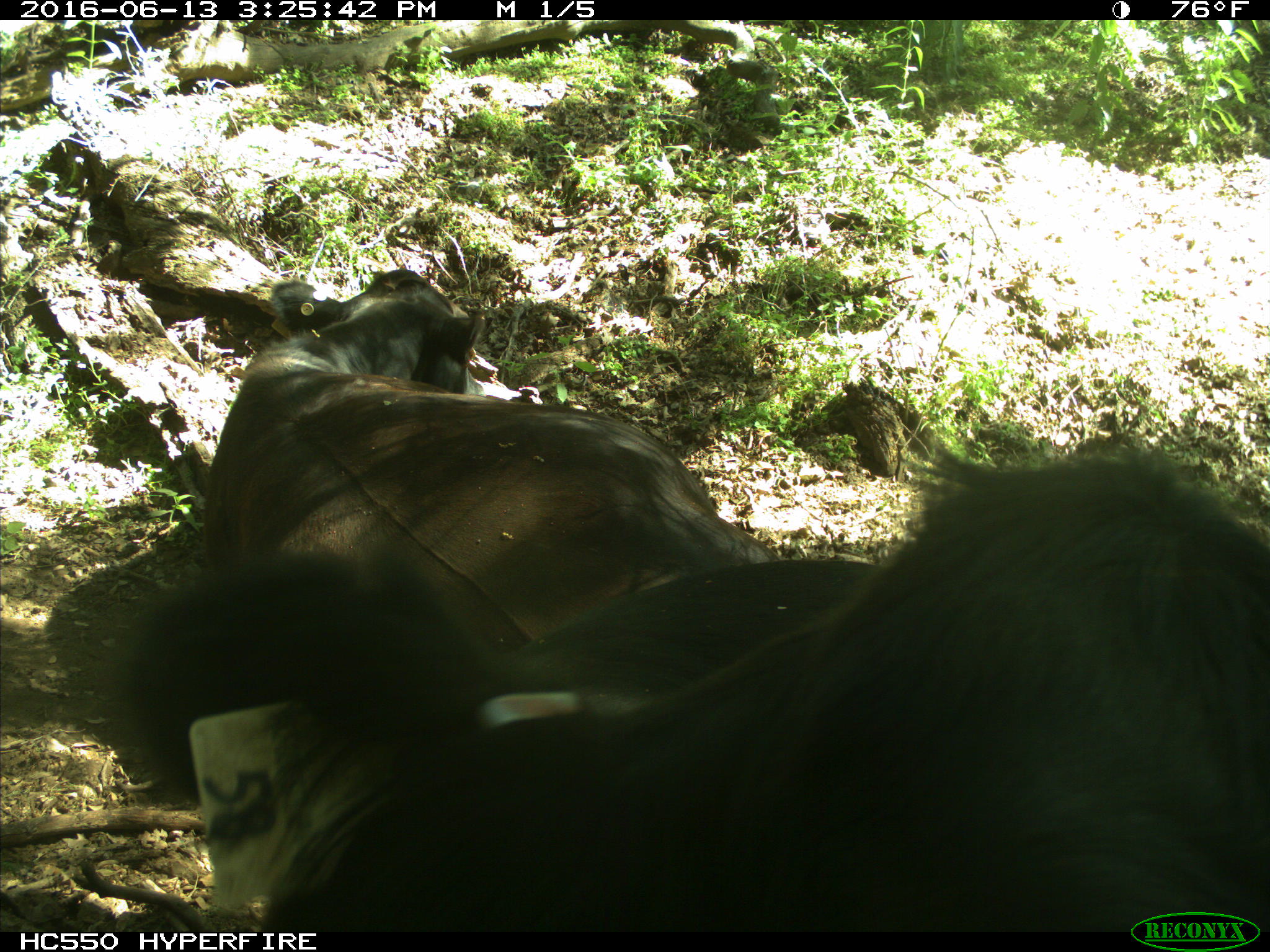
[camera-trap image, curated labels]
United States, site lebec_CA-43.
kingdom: Animalia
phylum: Chordata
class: Mammalia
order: Artiodactyla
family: Bovidae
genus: Bos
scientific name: Bos taurus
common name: domestic cow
Bos taurus (domestic cow).